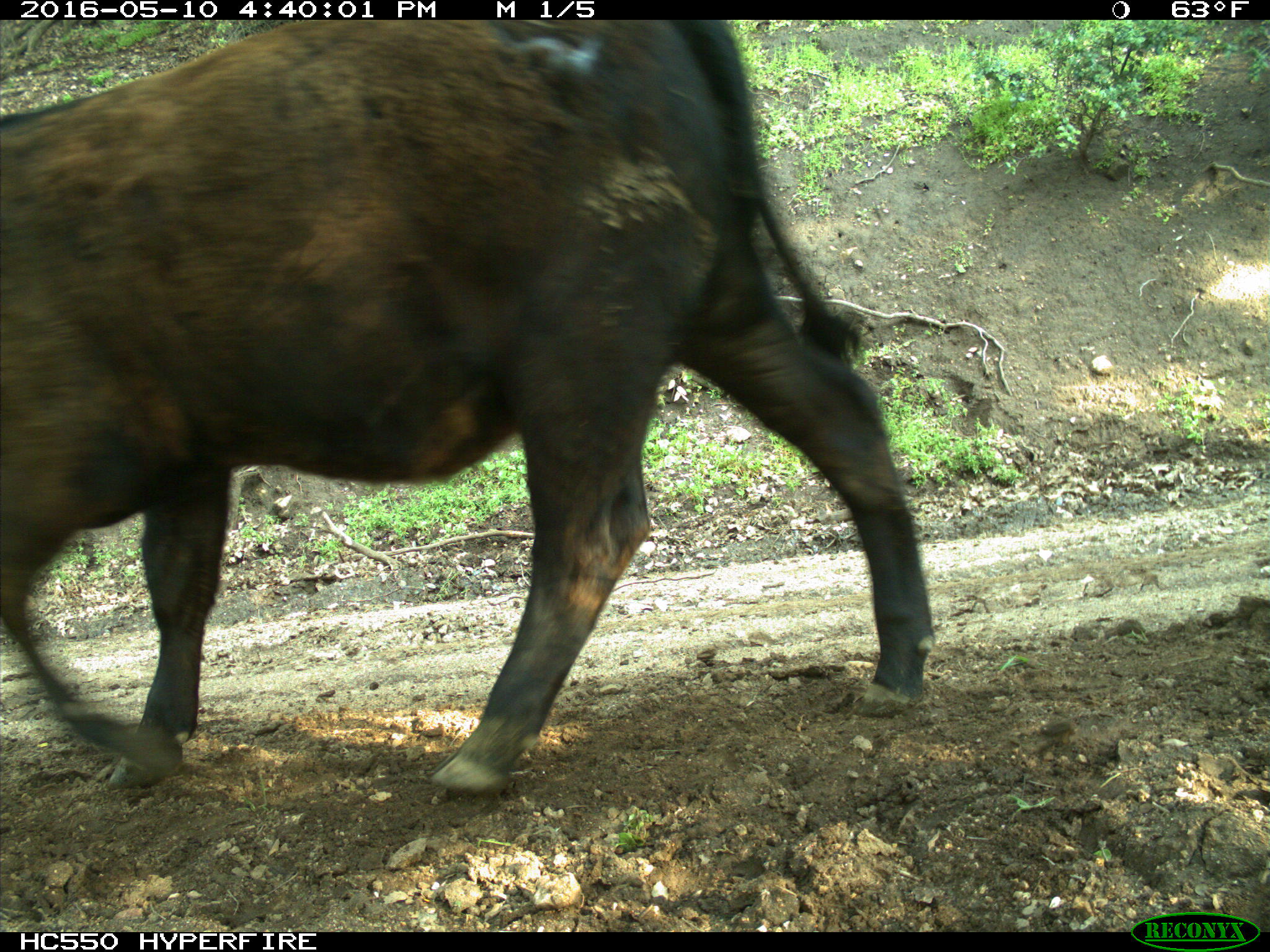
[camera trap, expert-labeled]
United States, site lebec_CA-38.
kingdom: Animalia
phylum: Chordata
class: Mammalia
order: Artiodactyla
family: Bovidae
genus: Bos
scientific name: Bos taurus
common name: domestic cow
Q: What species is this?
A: Bos taurus (domestic cow).